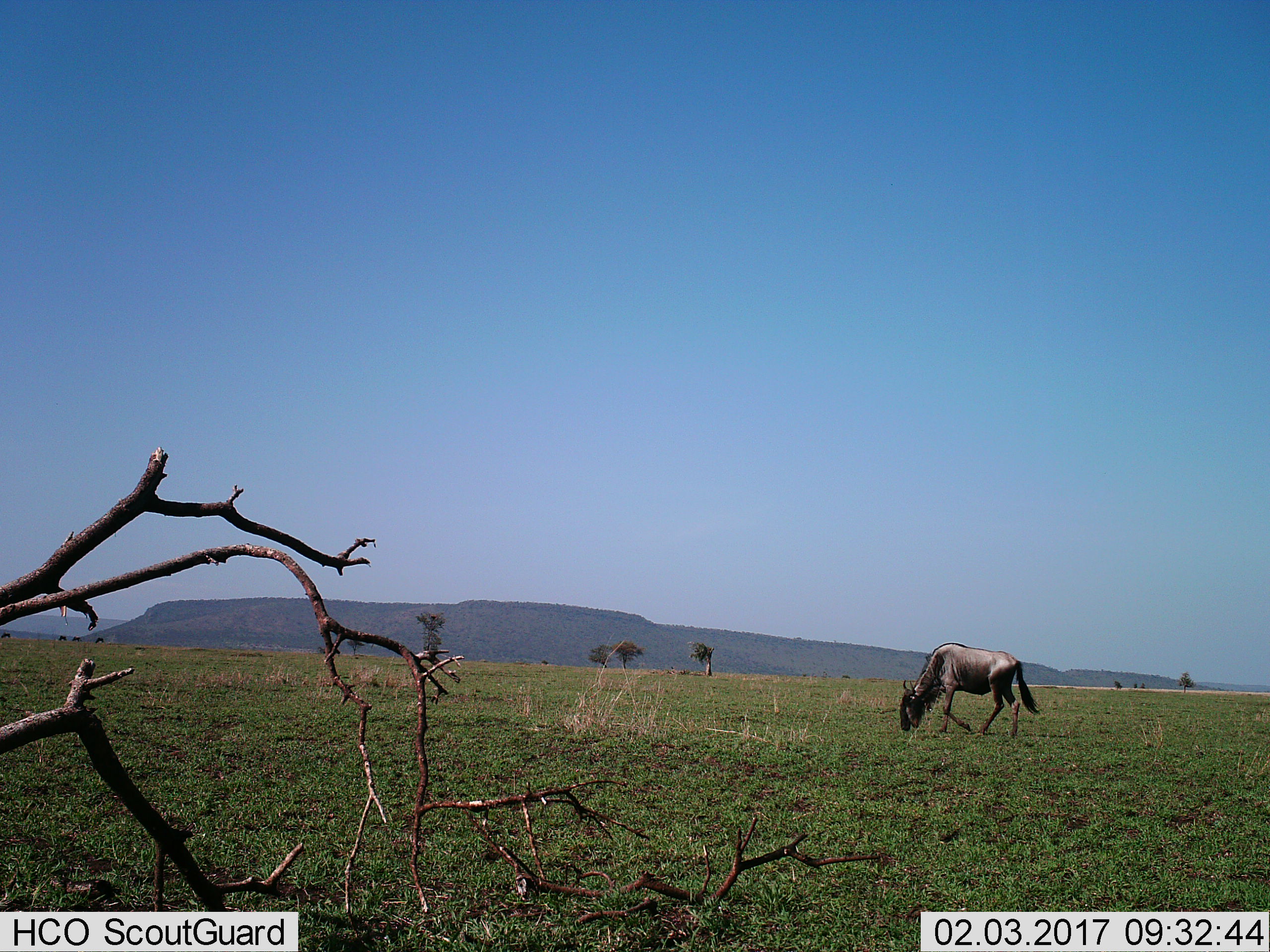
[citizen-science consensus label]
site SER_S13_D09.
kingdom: Animalia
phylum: Chordata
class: Mammalia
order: Artiodactyla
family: Bovidae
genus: Connochaetes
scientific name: Connochaetes taurinus taurinus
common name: blue wildebeest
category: wildebeestblue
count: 1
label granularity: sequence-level